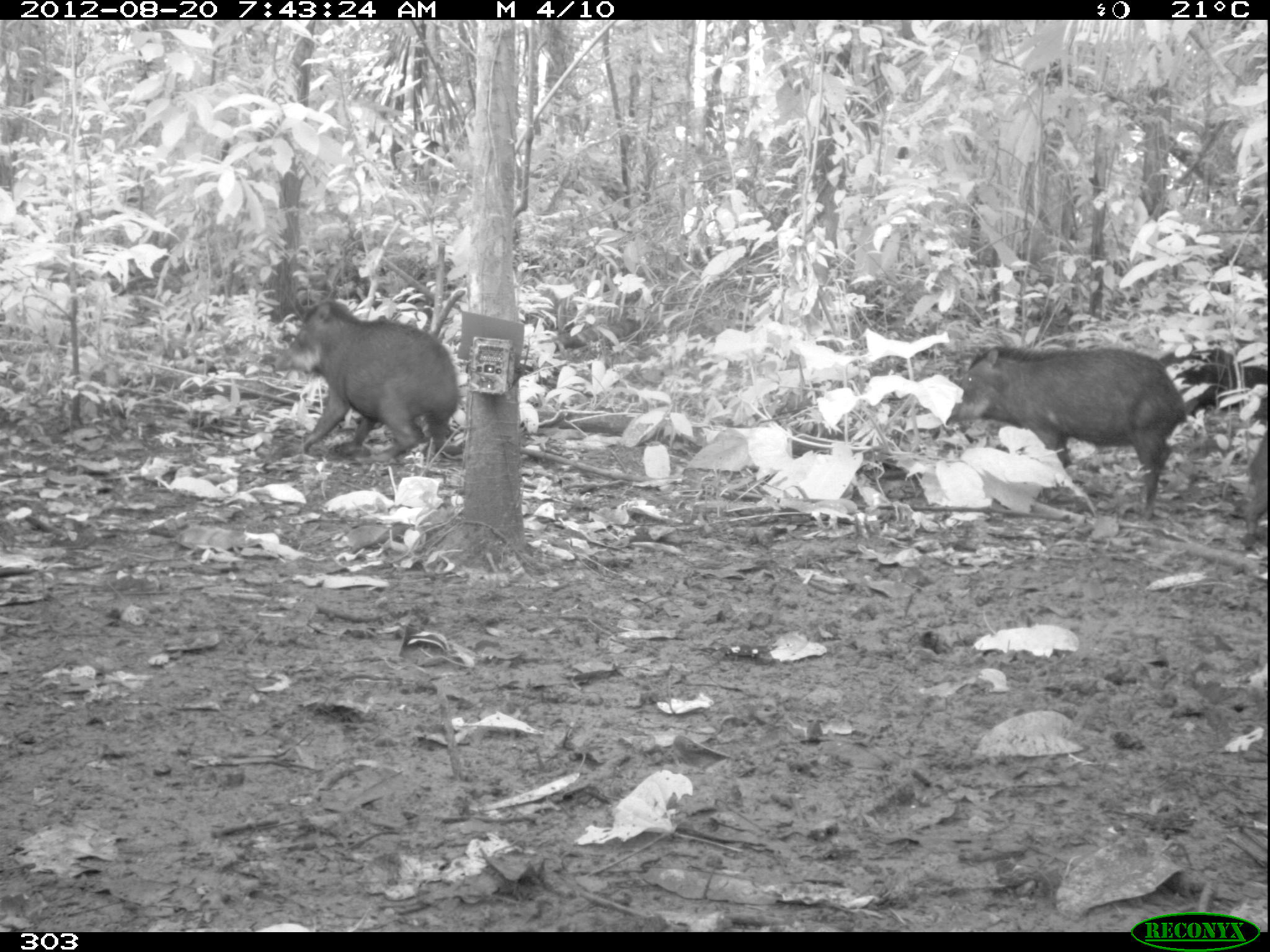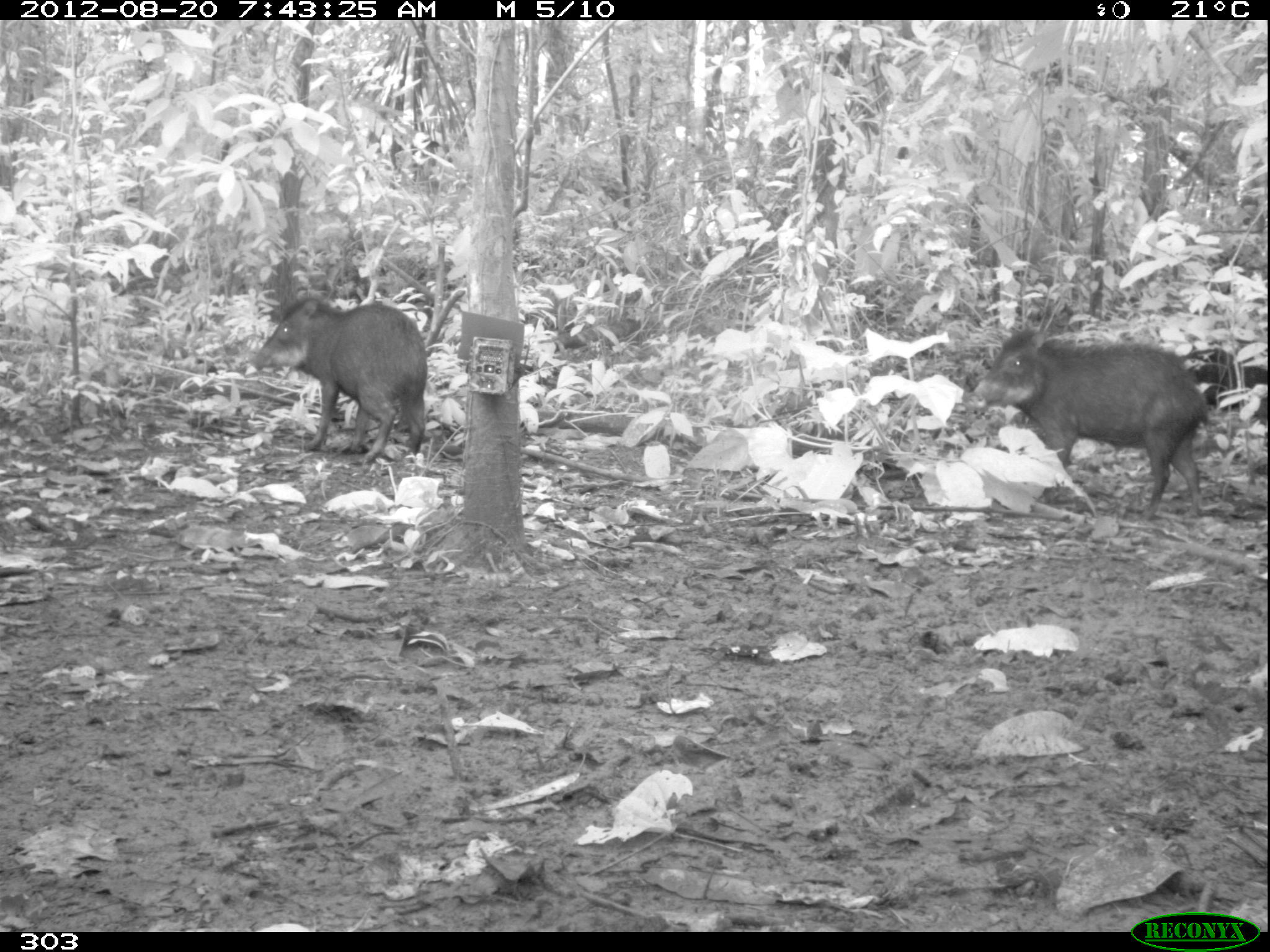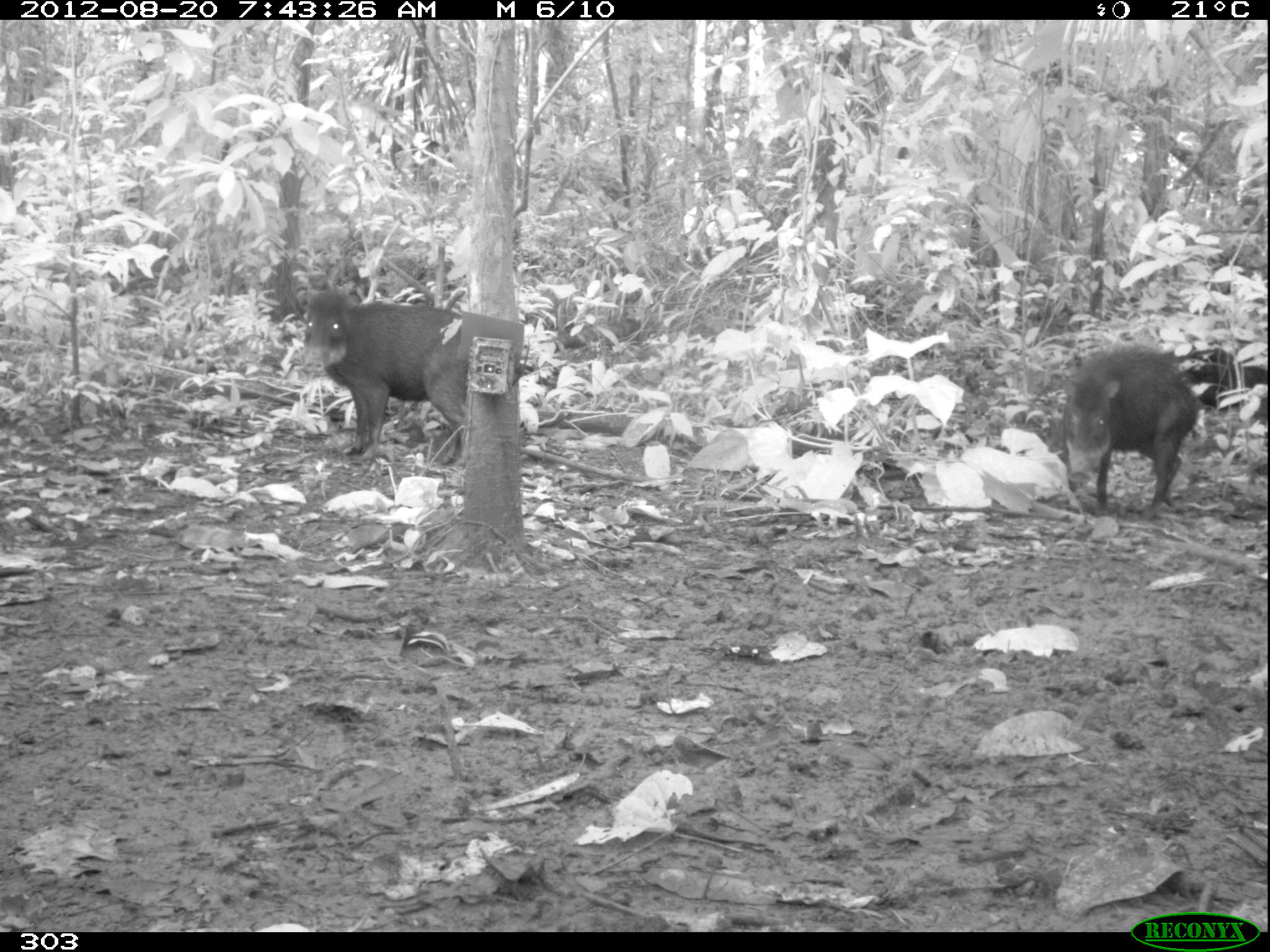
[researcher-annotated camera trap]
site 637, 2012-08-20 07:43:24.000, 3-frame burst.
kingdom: Animalia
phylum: Chordata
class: Mammalia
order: Artiodactyla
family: Tayassuidae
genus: Tayassu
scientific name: Tayassu pecari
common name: white-lipped peccary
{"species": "Tayassu pecari (white-lipped peccary)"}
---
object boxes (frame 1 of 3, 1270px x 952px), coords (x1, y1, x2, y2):
tayassu pecari: (944, 343, 1187, 517); (272, 299, 458, 465); (1163, 340, 1266, 410); (1244, 412, 1267, 551)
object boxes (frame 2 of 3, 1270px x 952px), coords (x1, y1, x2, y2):
tayassu pecari: (961, 325, 1216, 518); (248, 295, 428, 467); (1190, 347, 1269, 423)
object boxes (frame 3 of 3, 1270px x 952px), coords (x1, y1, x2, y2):
tayassu pecari: (299, 288, 469, 472); (1063, 343, 1201, 521); (1173, 333, 1236, 417); (1228, 362, 1270, 428)